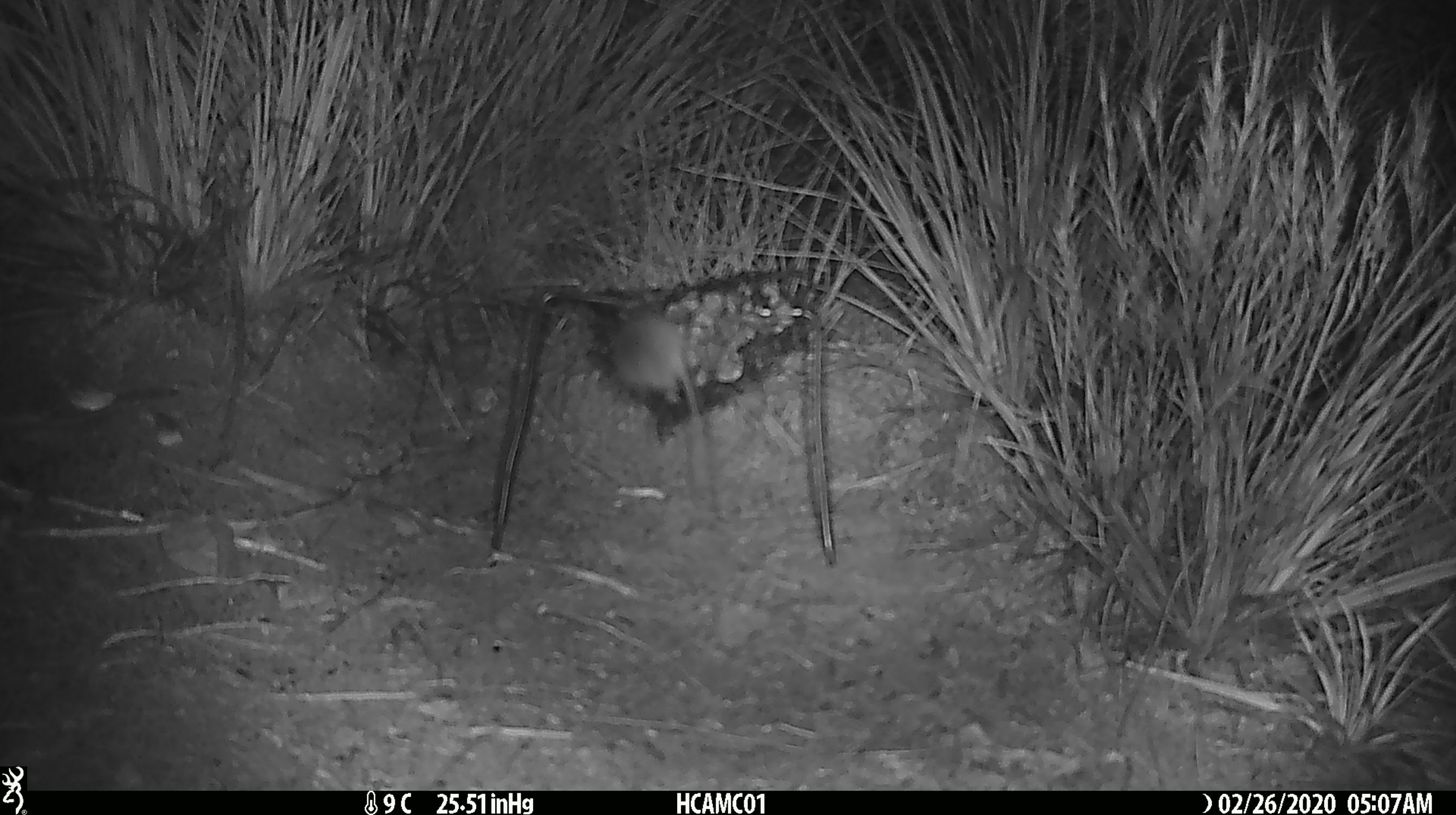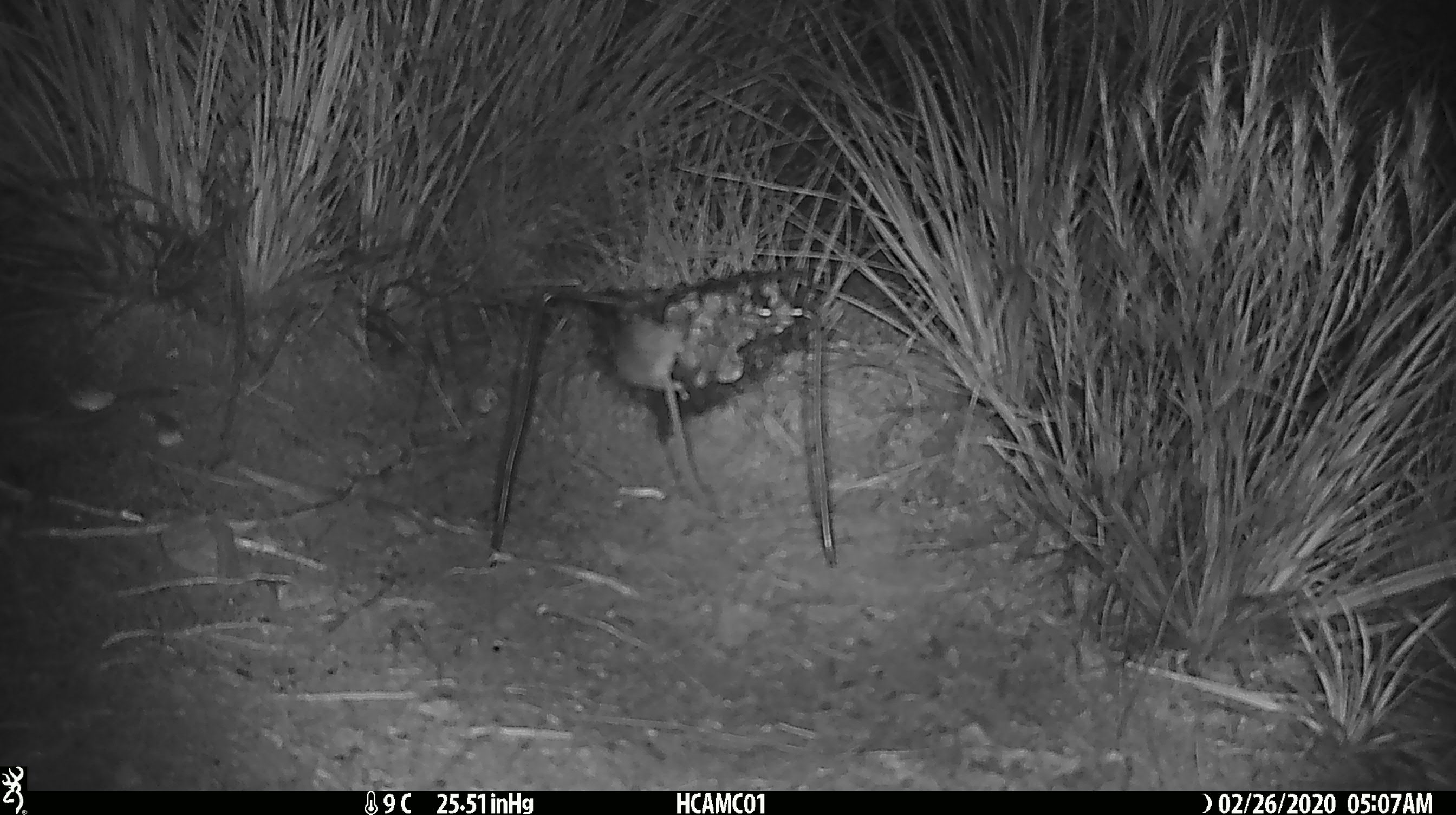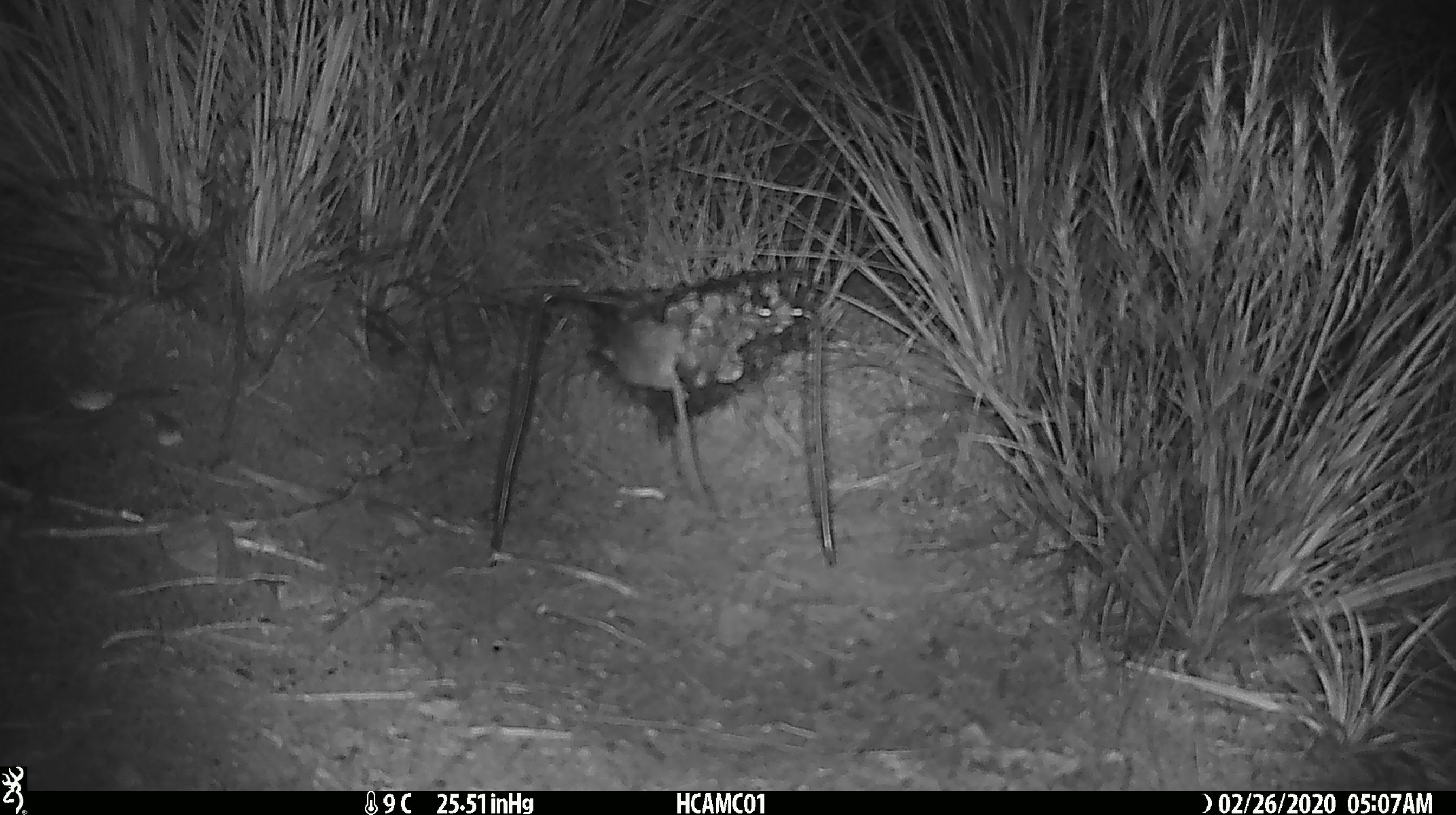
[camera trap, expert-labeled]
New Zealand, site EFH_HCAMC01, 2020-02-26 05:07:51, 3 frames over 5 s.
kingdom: Animalia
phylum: Chordata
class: Mammalia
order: Rodentia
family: Muridae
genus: Mus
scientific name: Mus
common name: mouse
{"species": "mouse (Mus)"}